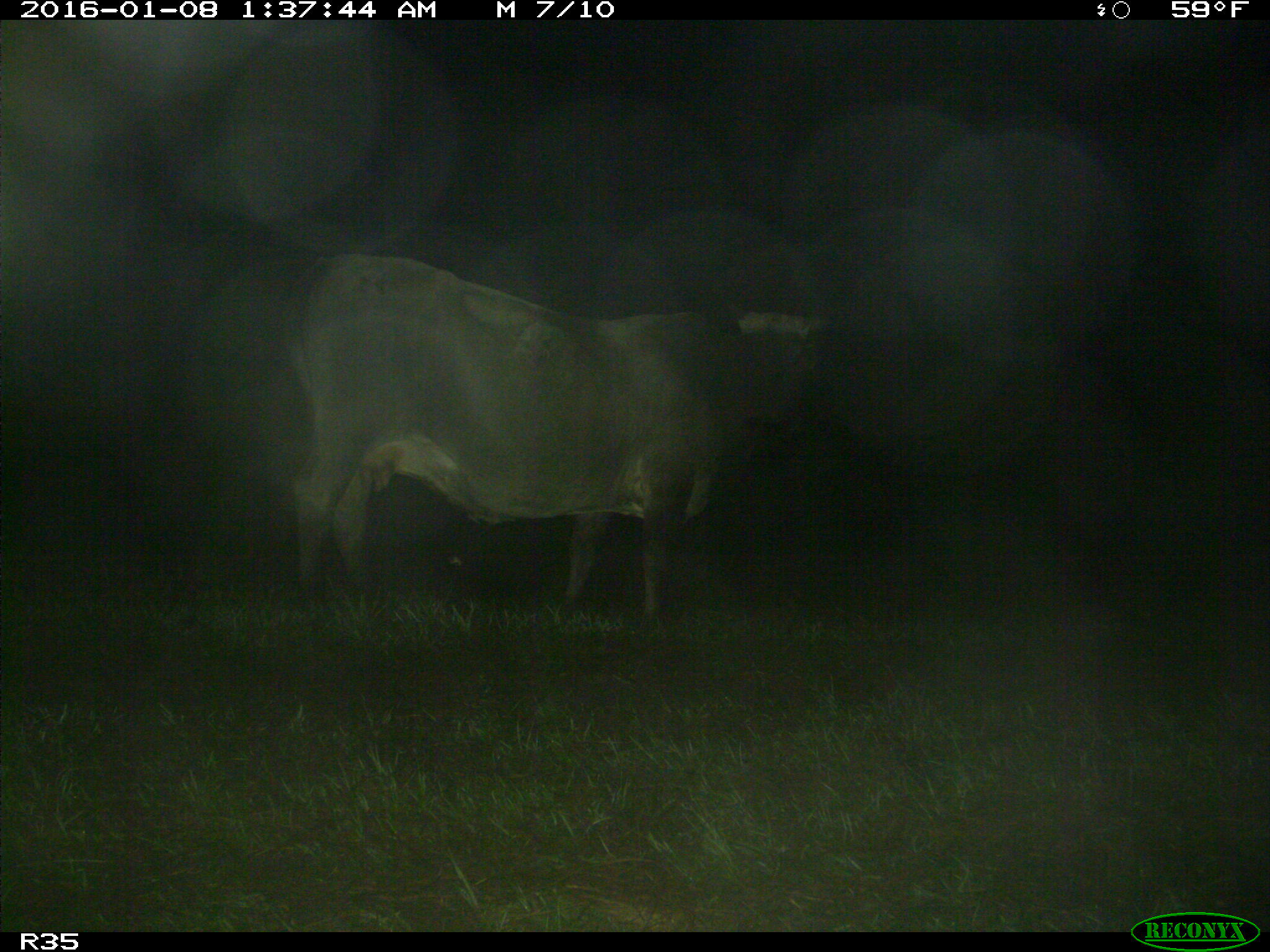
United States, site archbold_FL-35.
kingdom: Animalia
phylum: Chordata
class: Mammalia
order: Artiodactyla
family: Bovidae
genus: Bos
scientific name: Bos taurus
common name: domestic cow